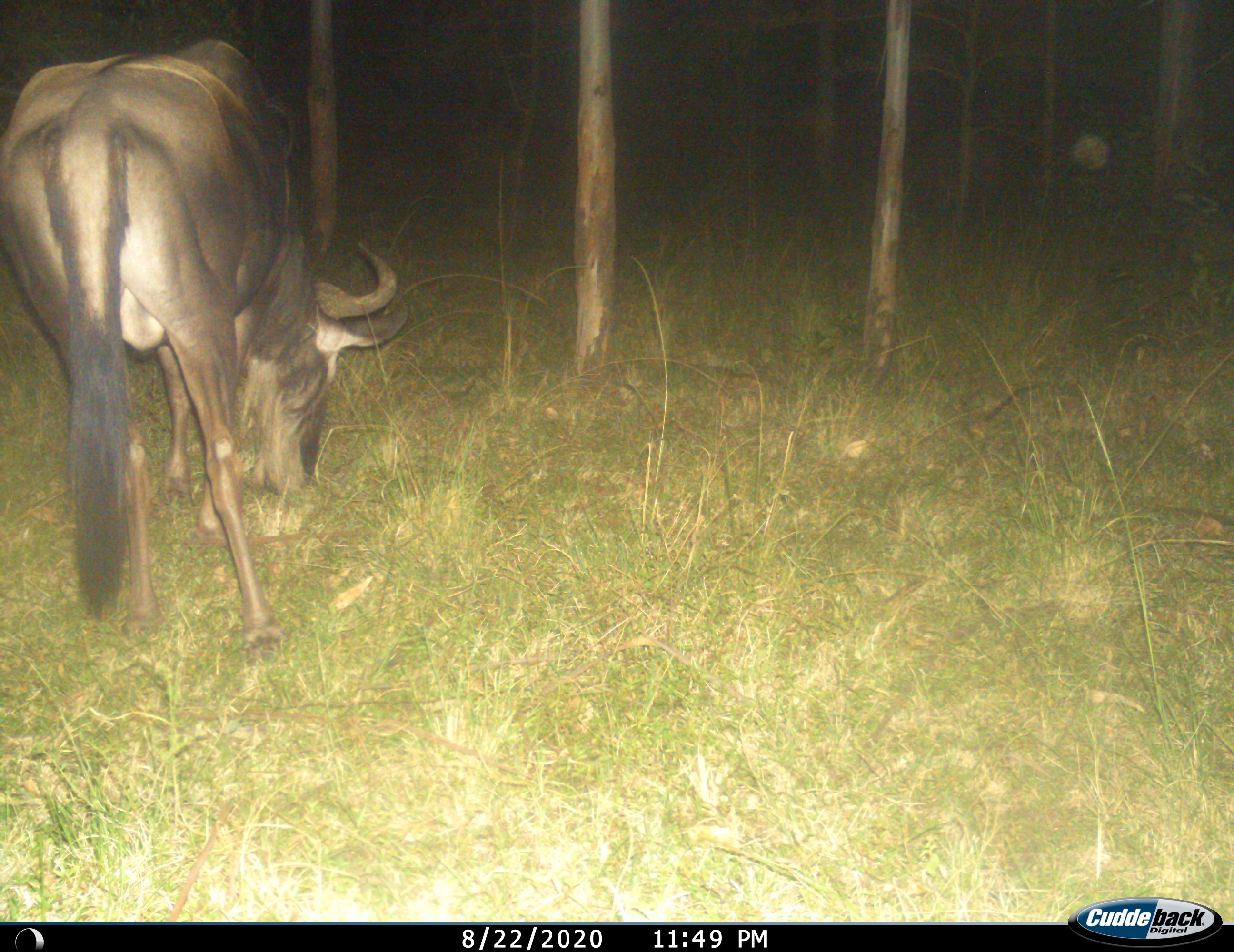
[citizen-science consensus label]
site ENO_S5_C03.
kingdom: Animalia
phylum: Chordata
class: Mammalia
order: Artiodactyla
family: Bovidae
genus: Connochaetes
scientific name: Connochaetes taurinus taurinus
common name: blue wildebeest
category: wildebeestblue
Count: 1.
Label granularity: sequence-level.